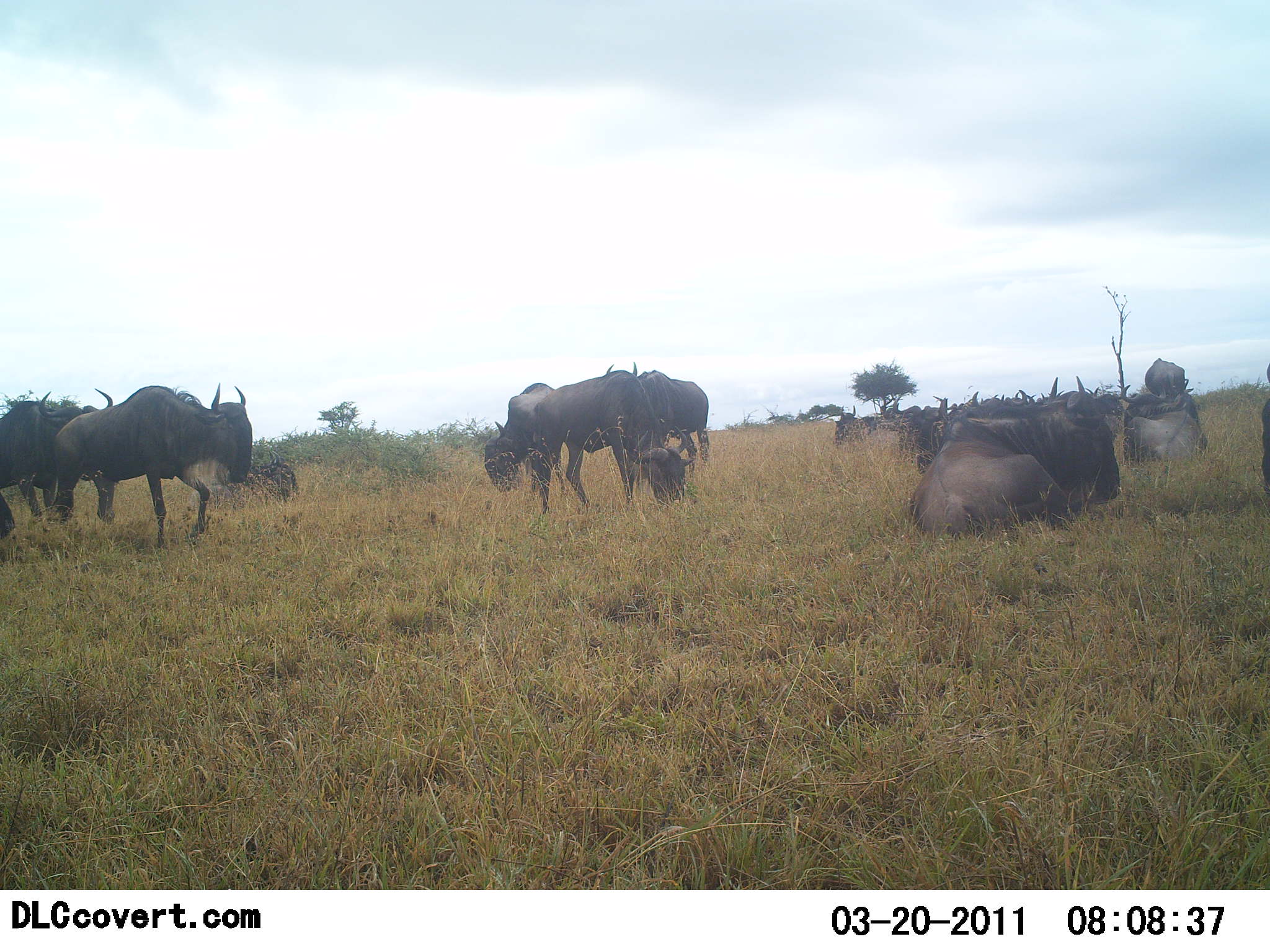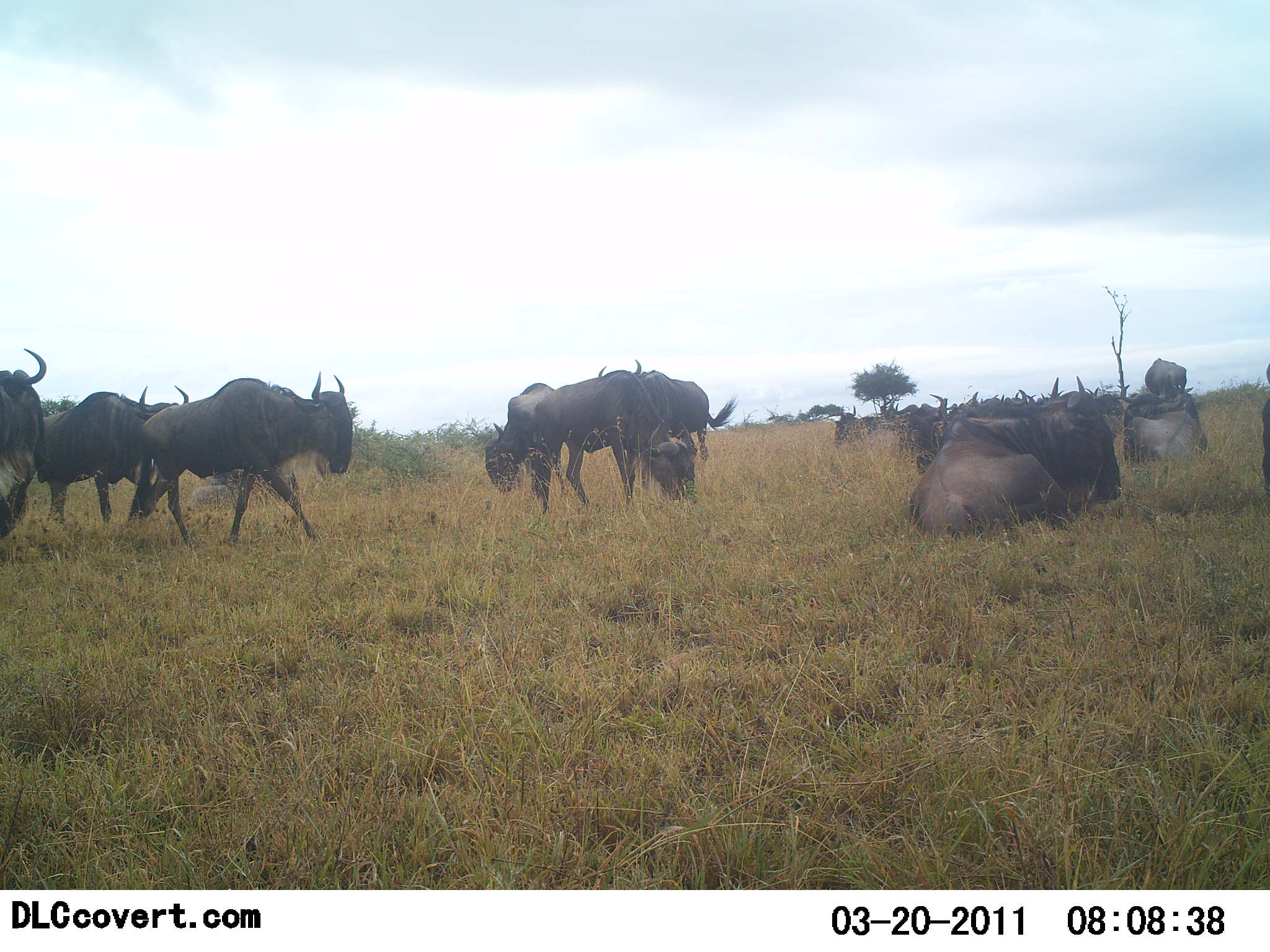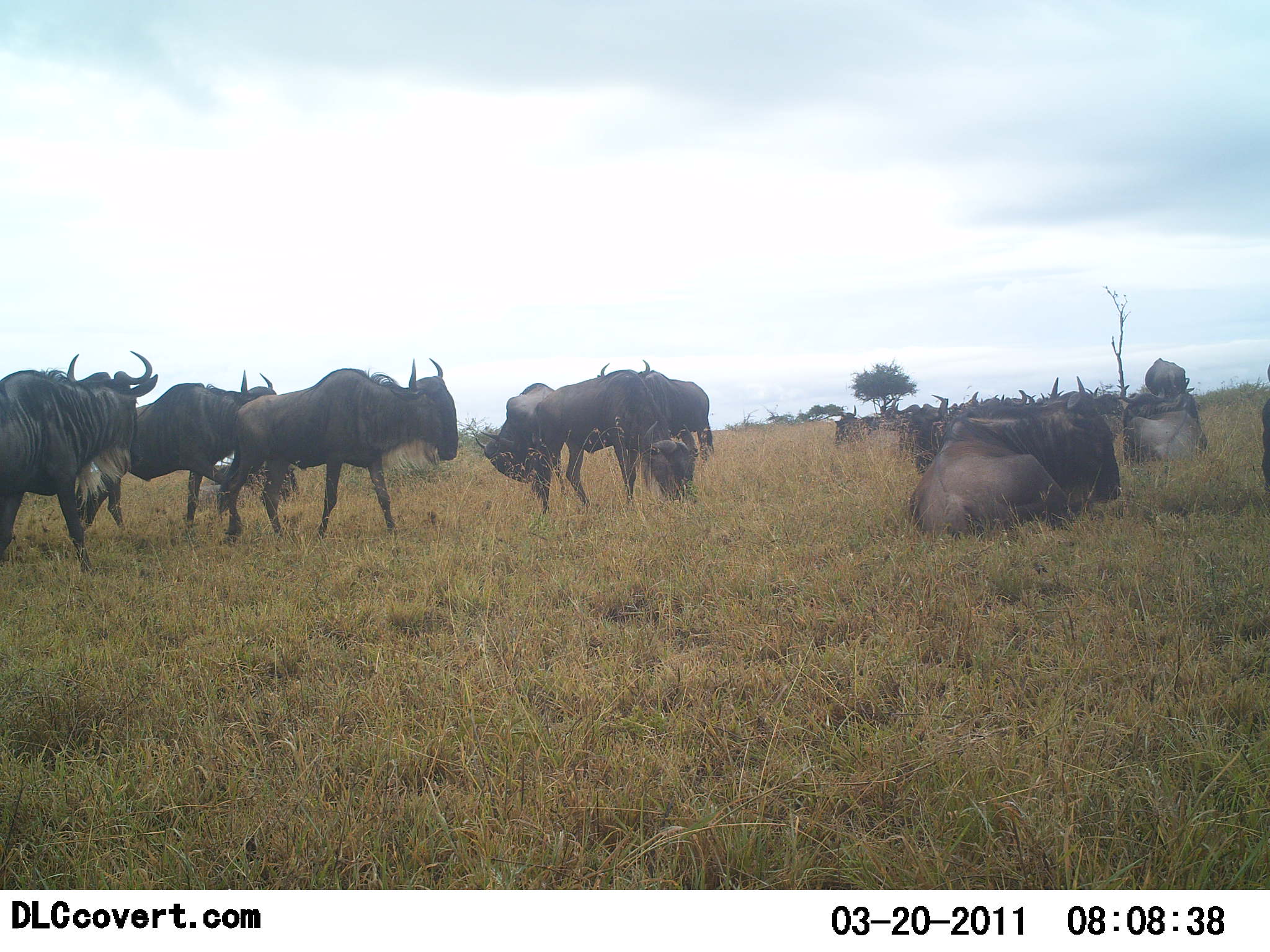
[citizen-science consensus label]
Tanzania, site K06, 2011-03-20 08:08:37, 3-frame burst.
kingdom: Animalia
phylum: Chordata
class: Mammalia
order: Artiodactyla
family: Bovidae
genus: Connochaetes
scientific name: Connochaetes taurinus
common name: blue wildebeest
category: wildebeest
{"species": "wildebeest (blue wildebeest) (Connochaetes taurinus)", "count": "11-50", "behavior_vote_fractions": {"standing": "25%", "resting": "92%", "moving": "42%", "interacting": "0%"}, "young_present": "0%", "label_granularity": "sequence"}